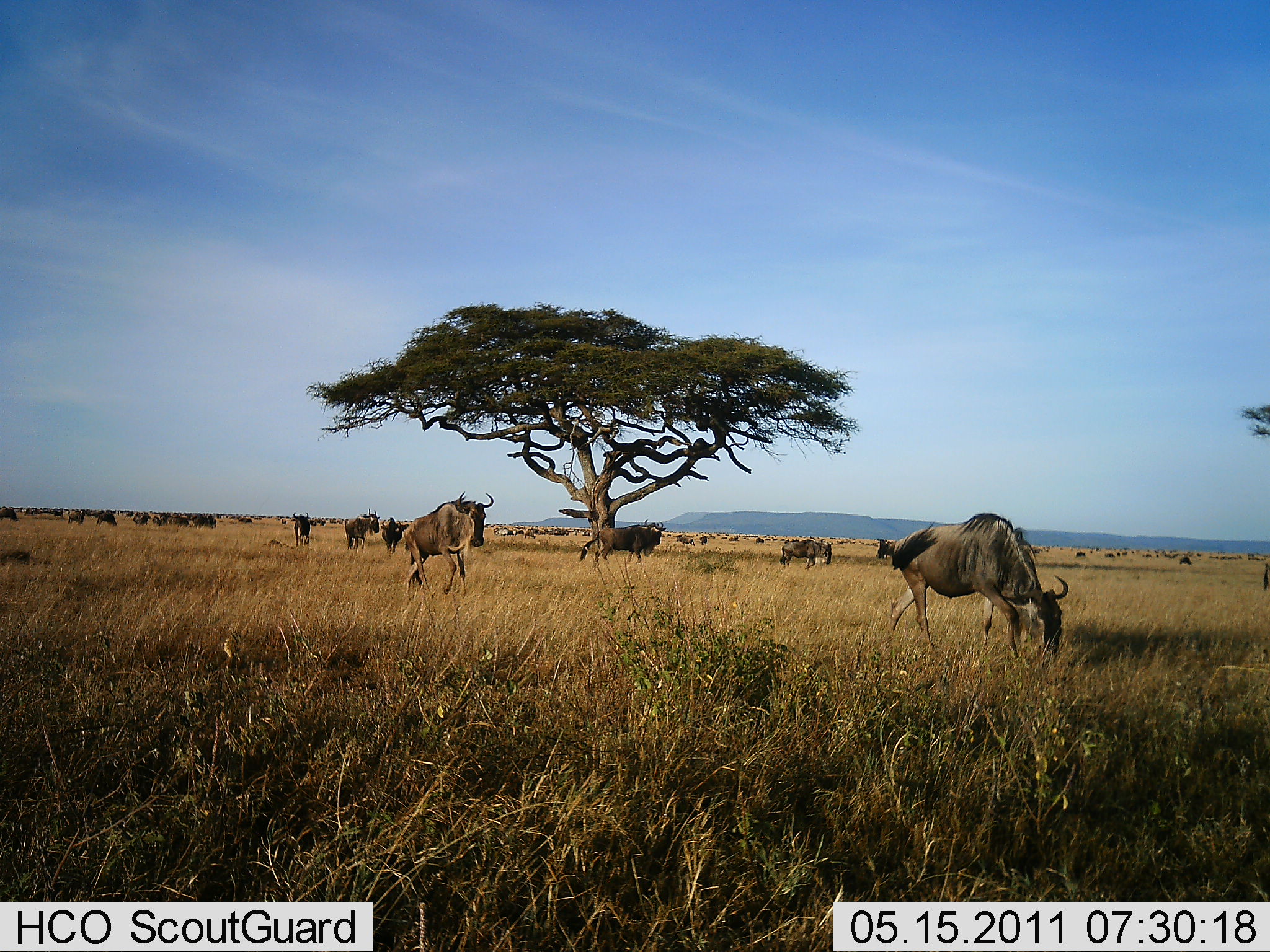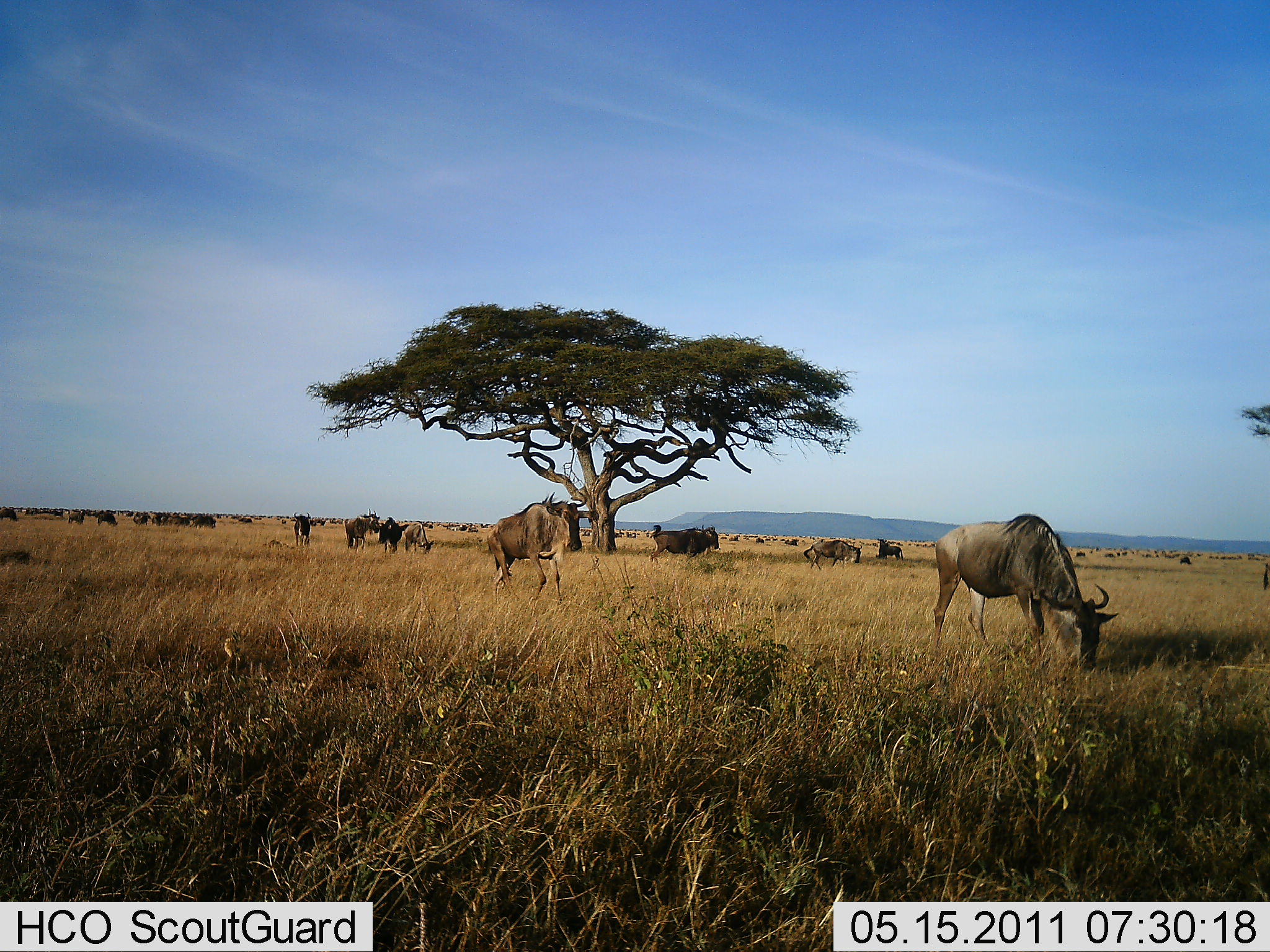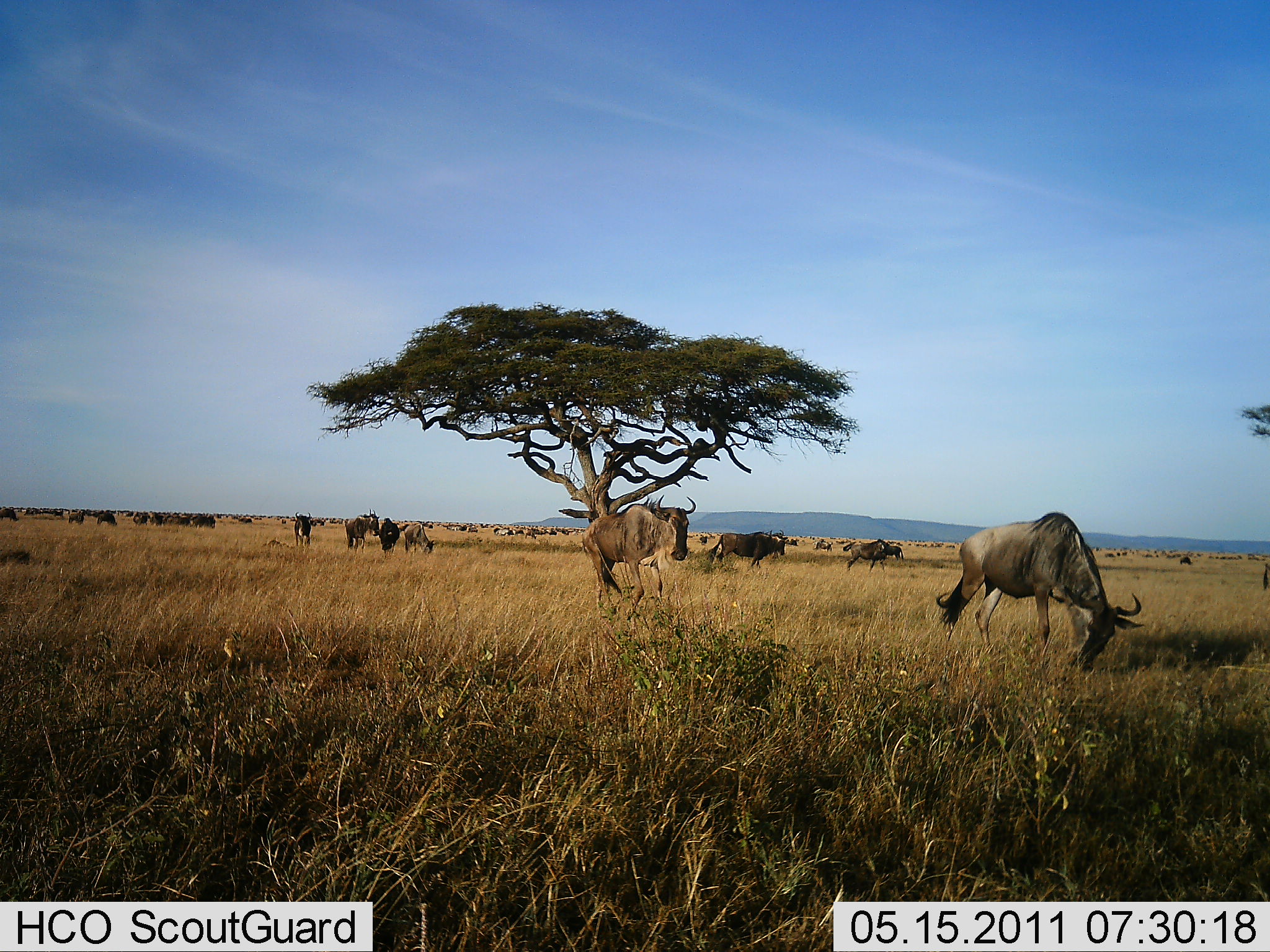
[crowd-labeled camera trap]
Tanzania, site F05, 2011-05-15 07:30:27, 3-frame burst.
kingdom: Animalia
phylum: Chordata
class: Mammalia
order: Artiodactyla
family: Bovidae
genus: Connochaetes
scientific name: Connochaetes taurinus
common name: blue wildebeest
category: wildebeest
Wildebeest (blue wildebeest) (Connochaetes taurinus), count 51+. Behavior (volunteer vote fractions): standing 50%, resting 10%, moving 90%, interacting 10%. Young present (vote fraction): 0%. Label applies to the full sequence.